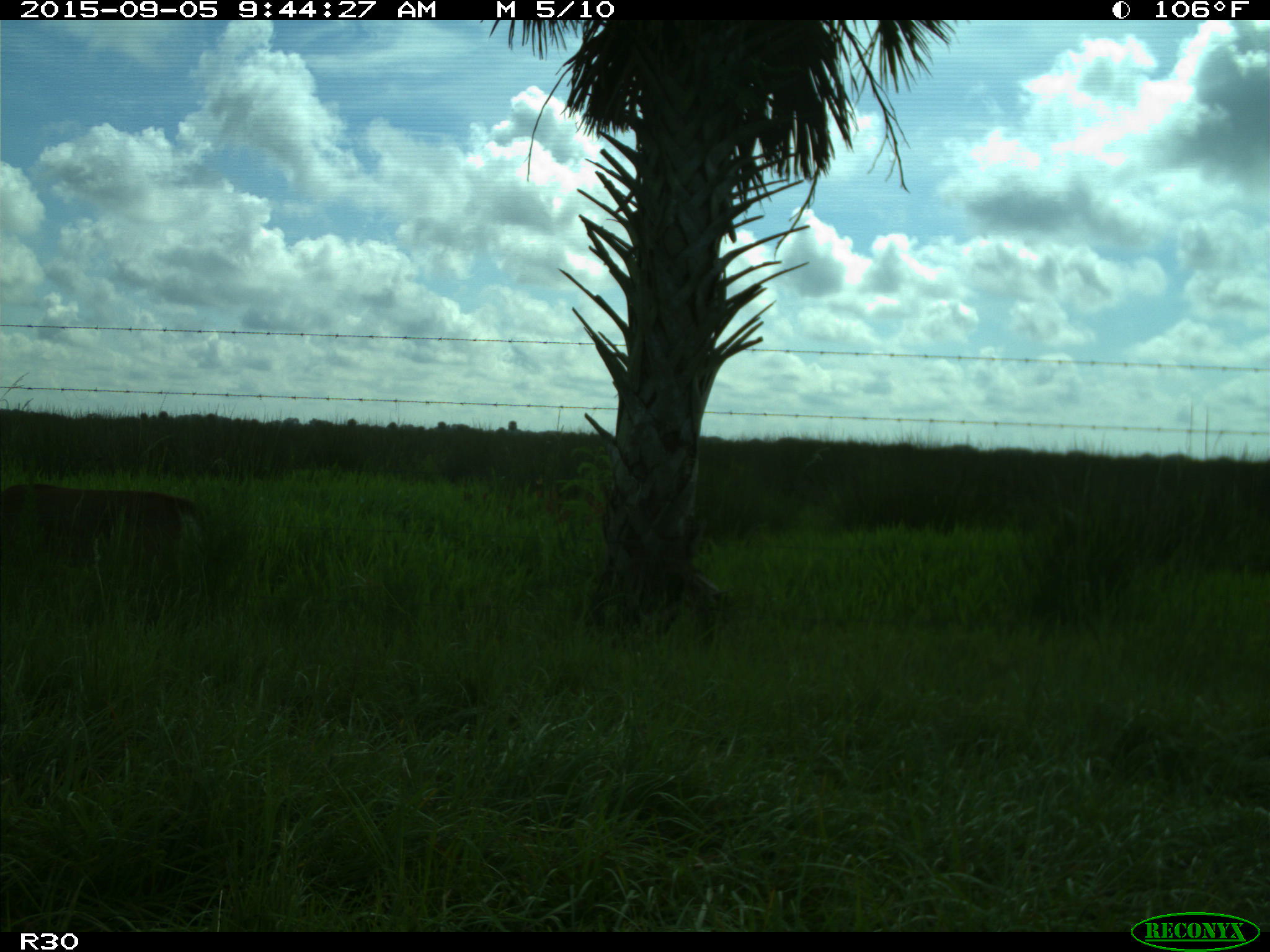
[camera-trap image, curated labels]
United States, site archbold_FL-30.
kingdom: Animalia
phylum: Chordata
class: Mammalia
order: Artiodactyla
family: Cervidae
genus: Odocoileus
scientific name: Odocoileus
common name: deer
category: unidentified deer